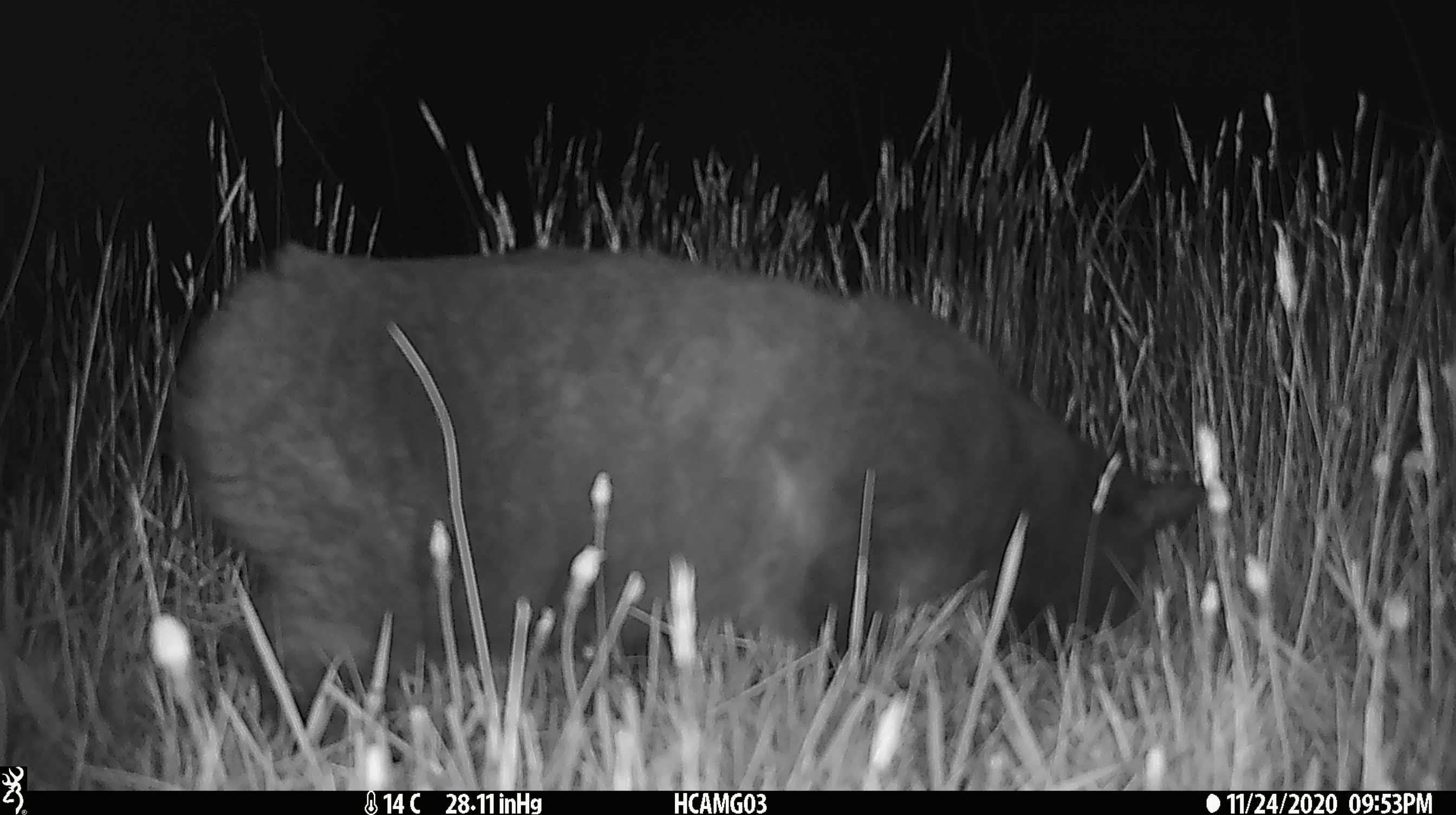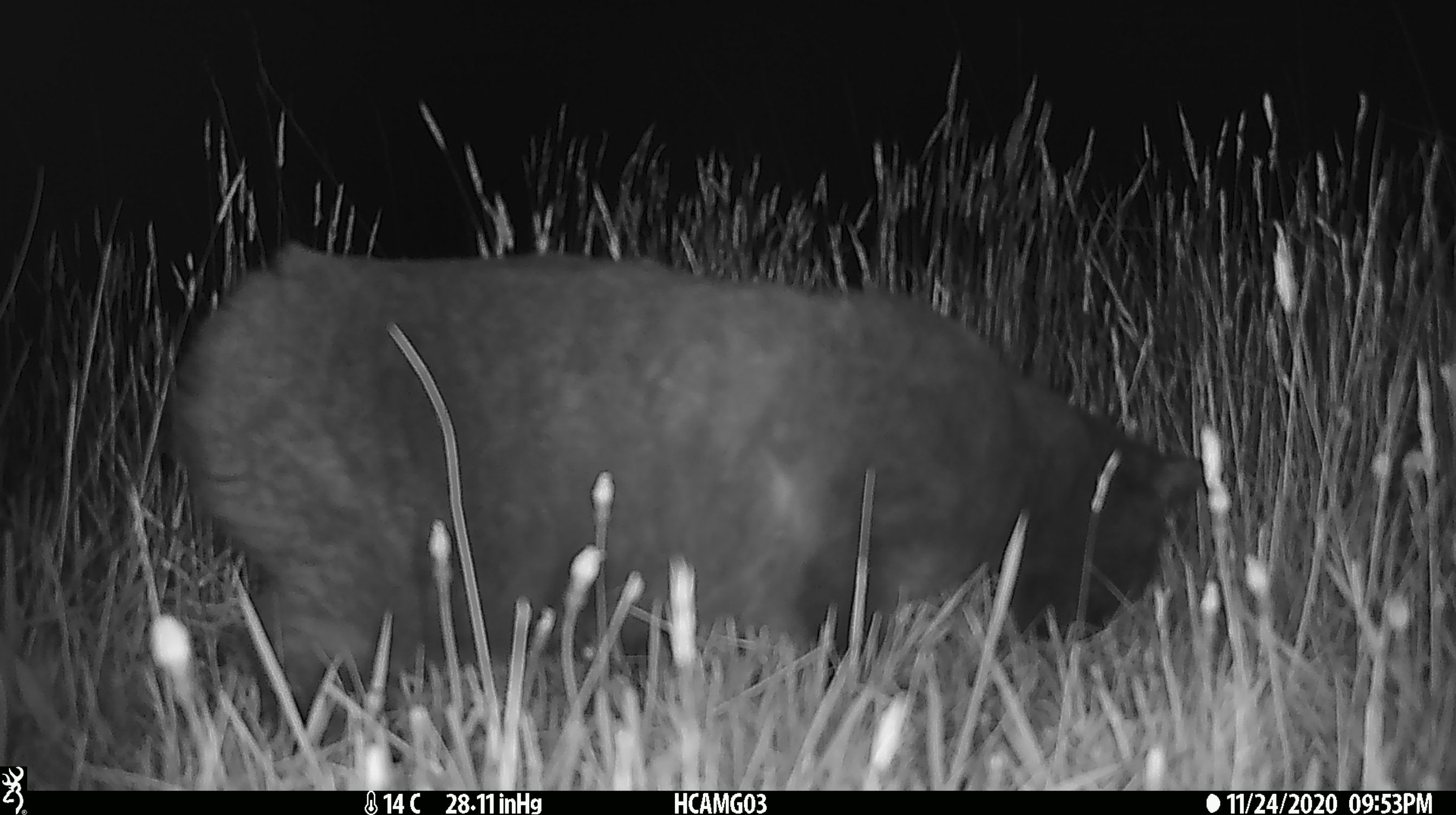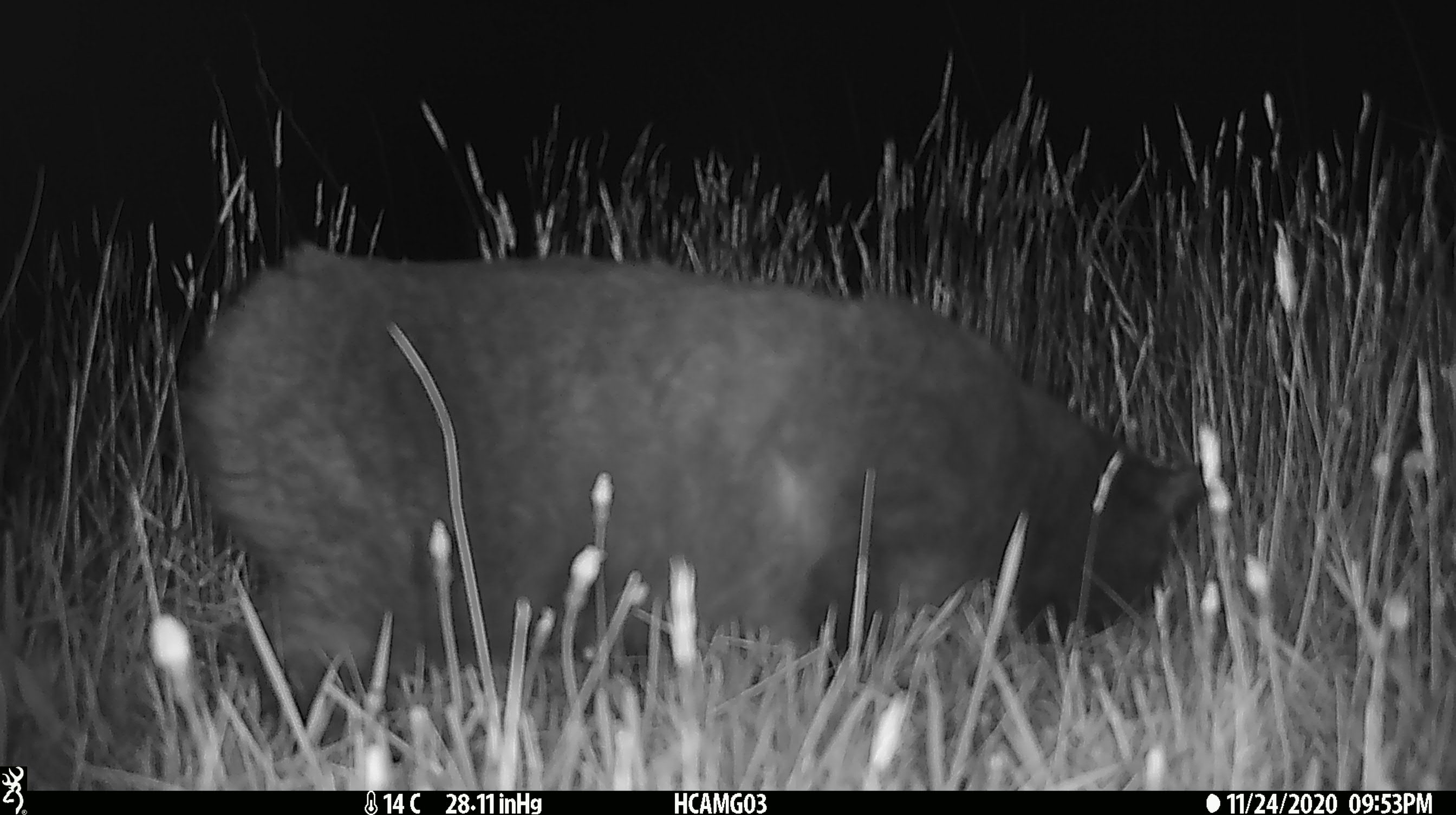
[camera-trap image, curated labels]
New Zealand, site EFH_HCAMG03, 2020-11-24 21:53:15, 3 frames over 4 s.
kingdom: Animalia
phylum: Chordata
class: Mammalia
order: Carnivora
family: Felidae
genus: Felis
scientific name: Felis catus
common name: domestic cat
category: cat